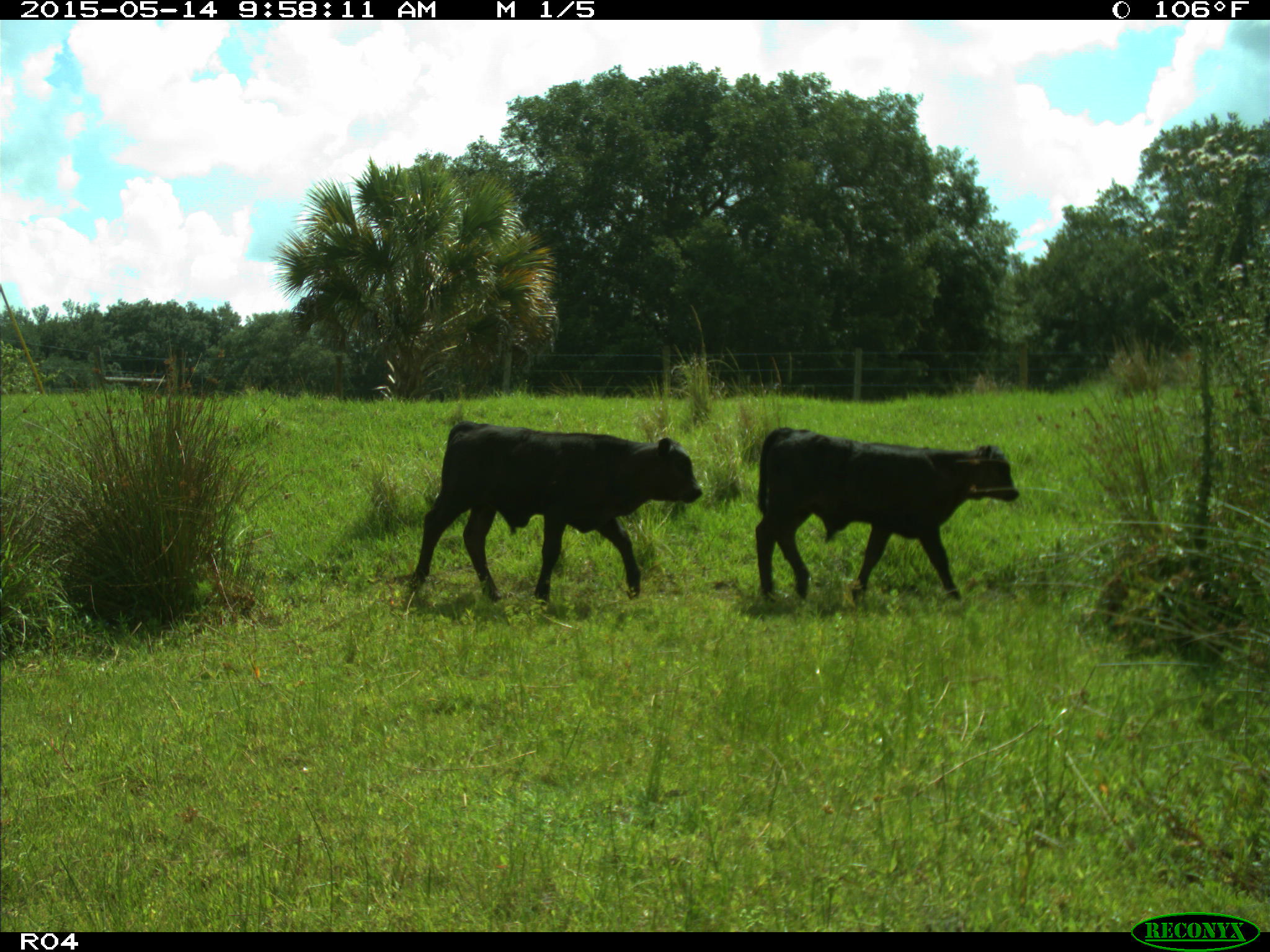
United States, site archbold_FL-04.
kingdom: Animalia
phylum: Chordata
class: Mammalia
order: Artiodactyla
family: Bovidae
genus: Bos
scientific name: Bos taurus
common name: domestic cow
Bos taurus (domestic cow).